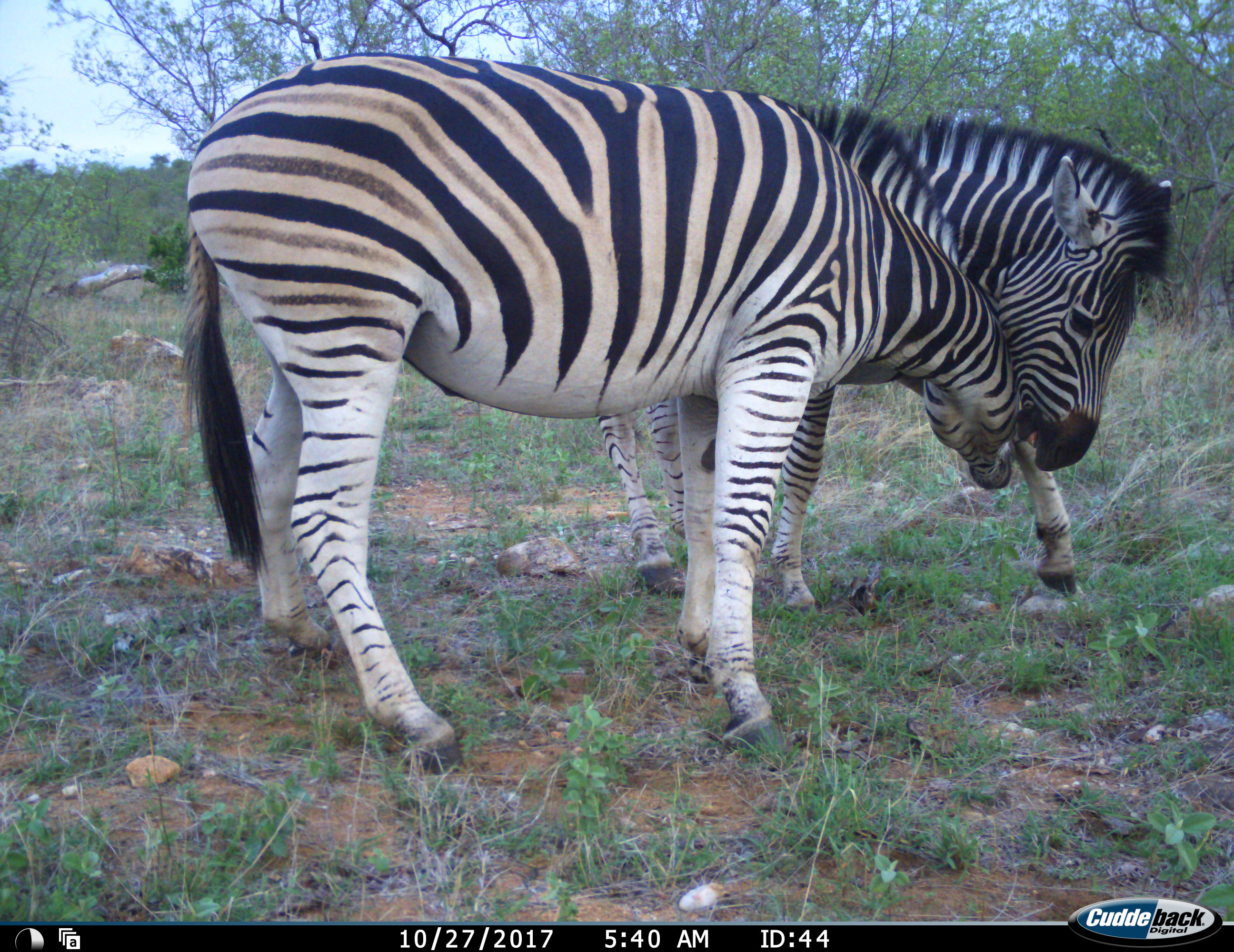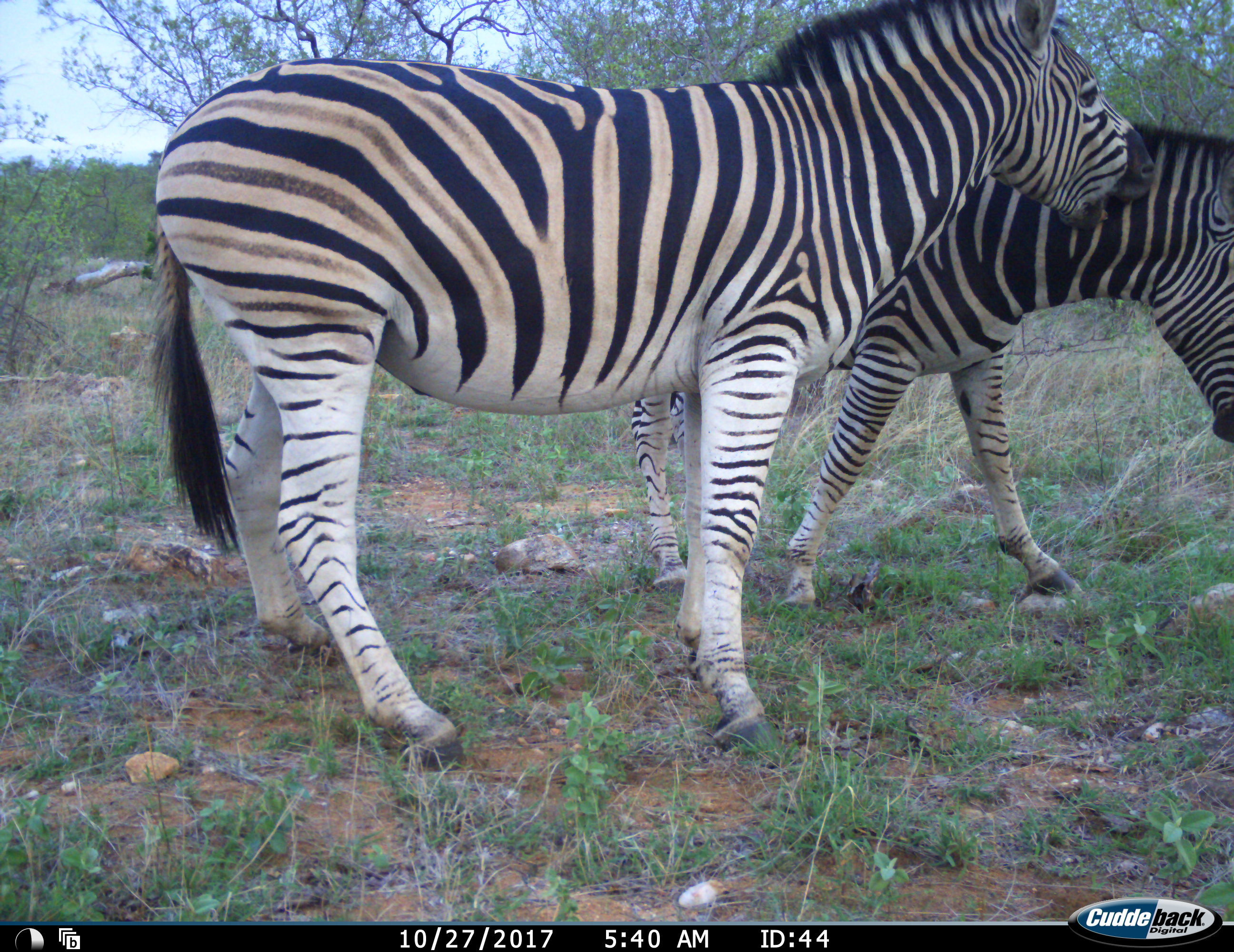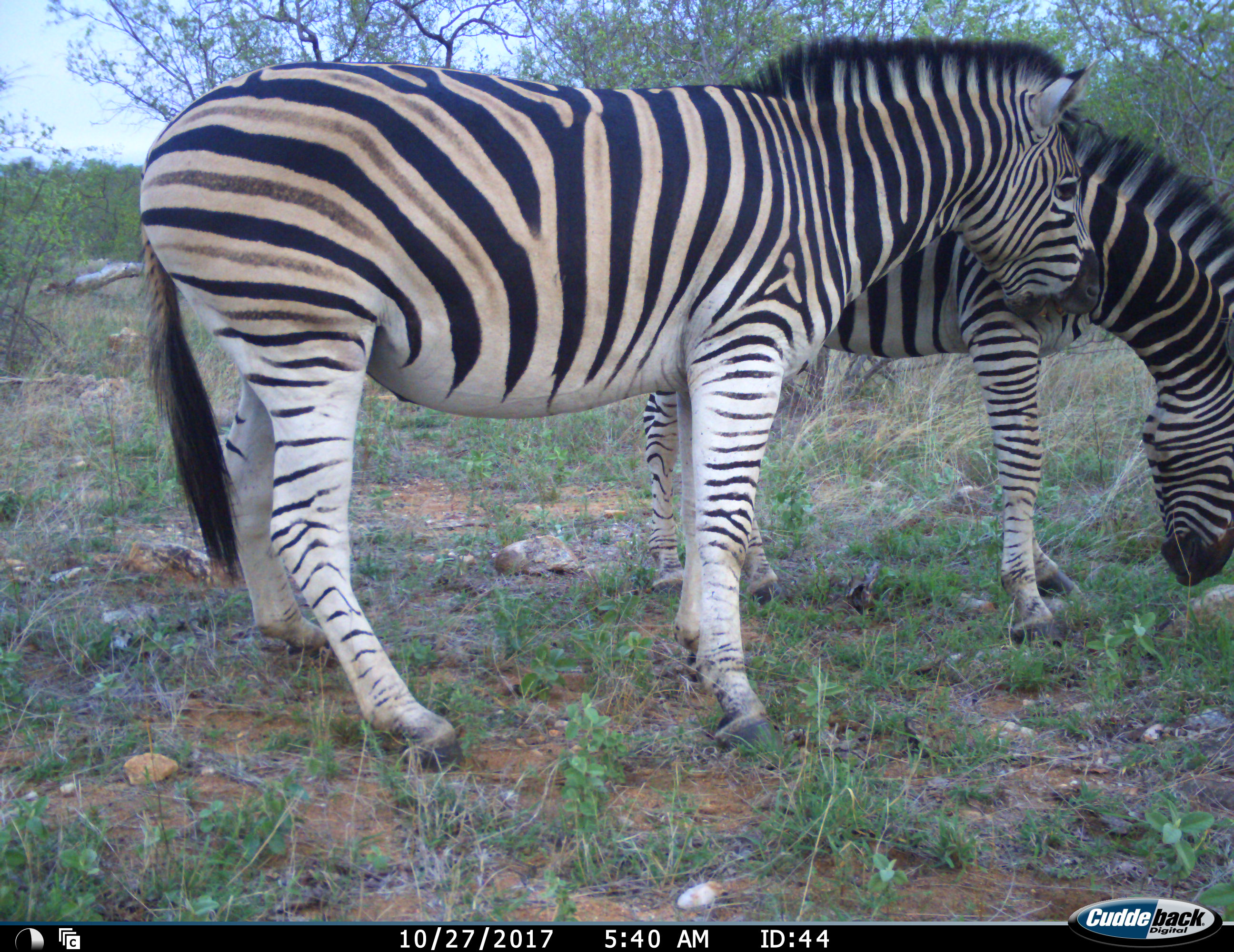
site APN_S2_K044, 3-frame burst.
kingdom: Animalia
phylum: Chordata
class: Mammalia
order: Perissodactyla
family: Equidae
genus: Equus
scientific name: Equus quagga burchellii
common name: burchell's zebra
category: zebraburchells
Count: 2.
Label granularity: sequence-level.